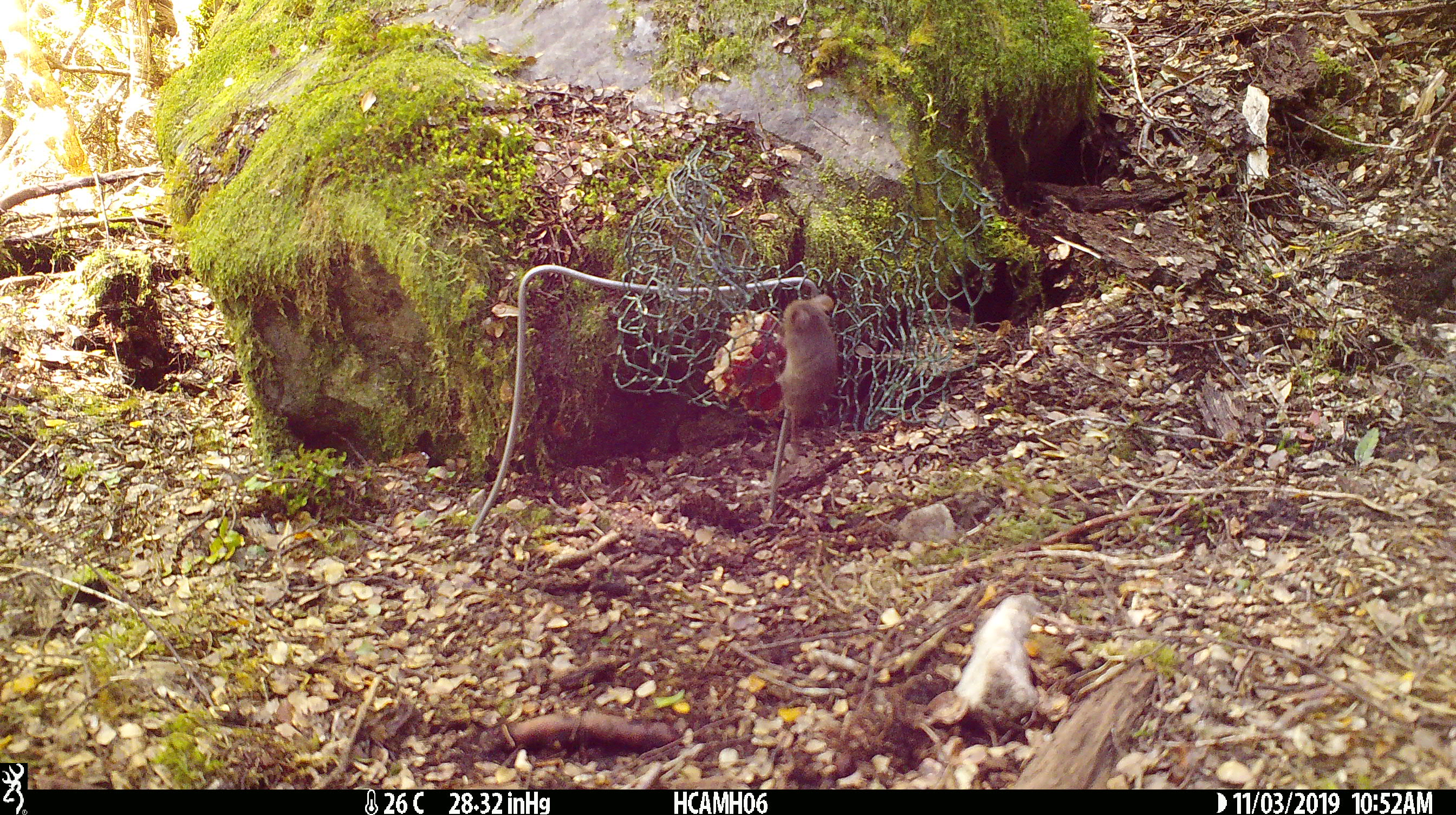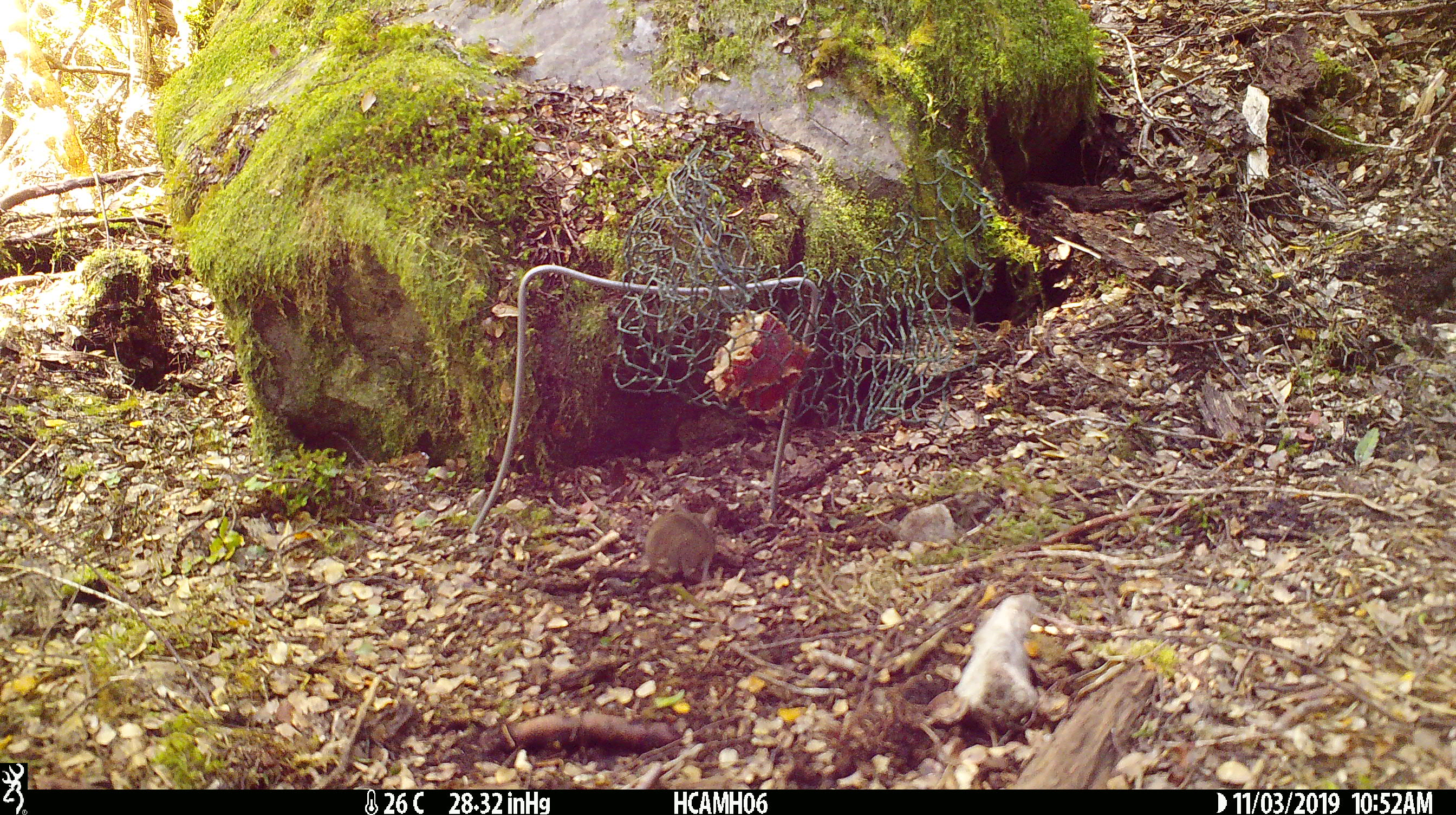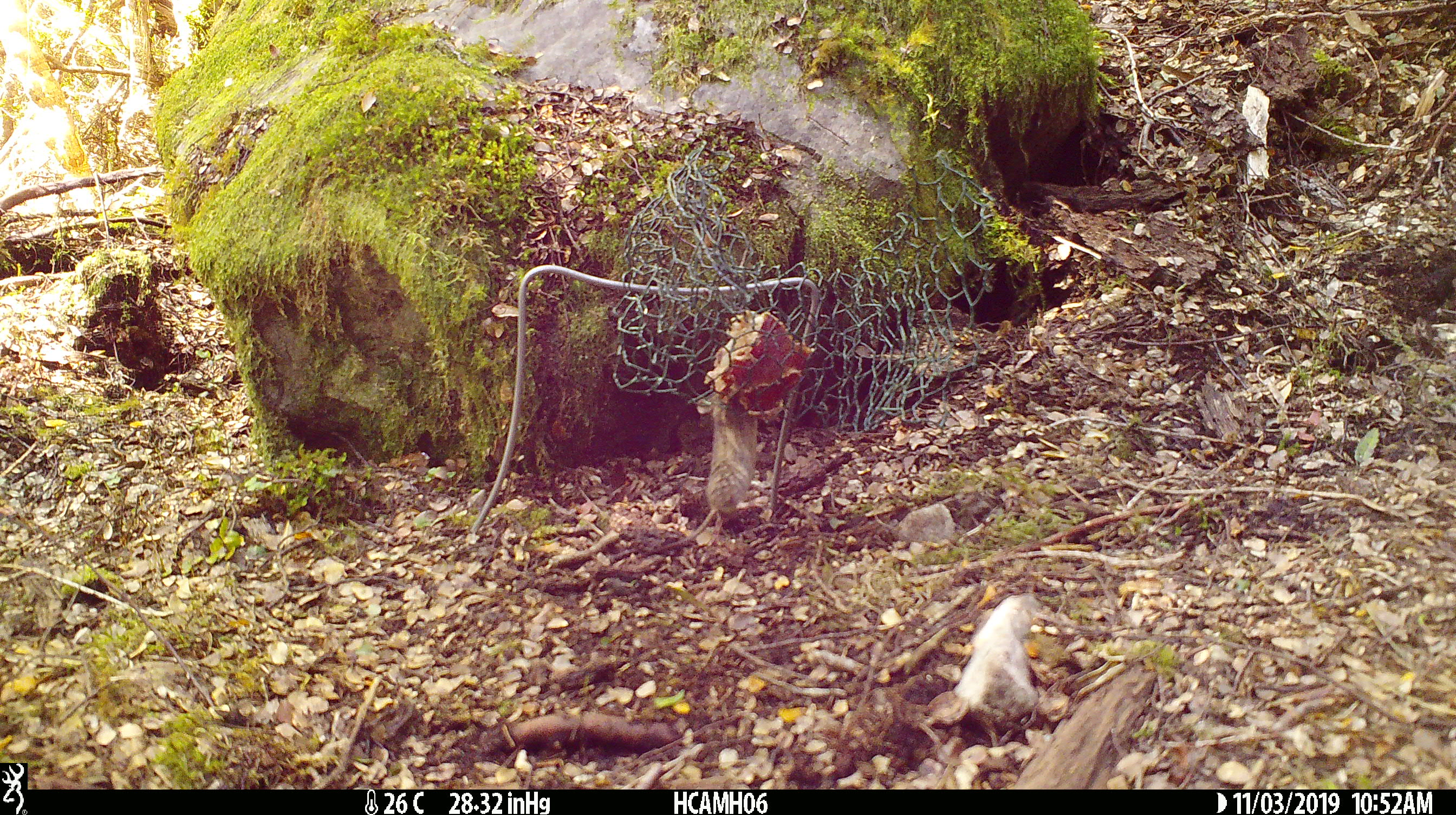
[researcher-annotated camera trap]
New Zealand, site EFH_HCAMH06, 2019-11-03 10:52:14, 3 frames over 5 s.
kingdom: Animalia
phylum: Chordata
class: Mammalia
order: Rodentia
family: Muridae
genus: Mus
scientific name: Mus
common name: mouse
Mouse (Mus).